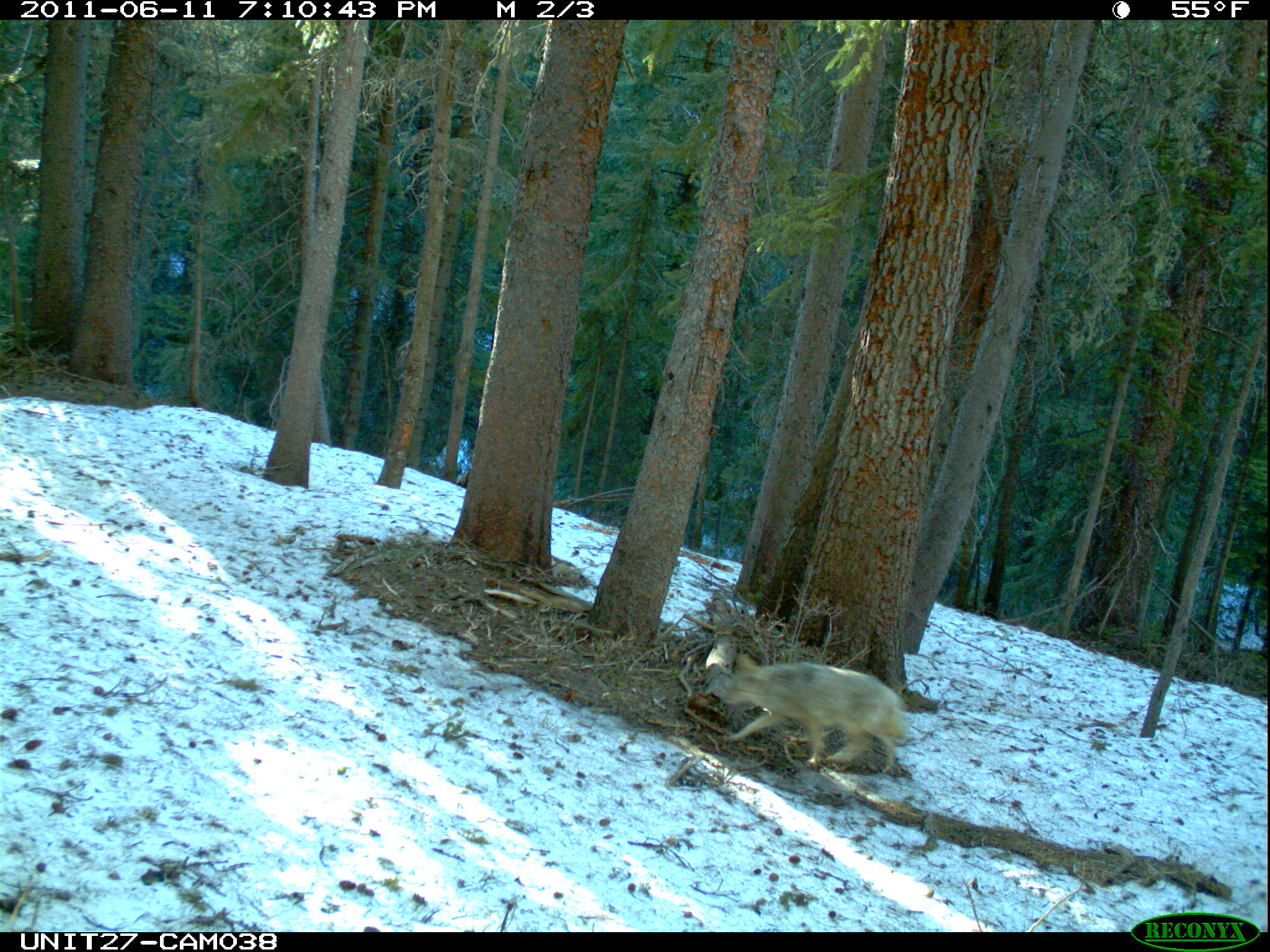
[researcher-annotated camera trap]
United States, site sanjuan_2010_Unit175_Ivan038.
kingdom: Animalia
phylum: Chordata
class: Mammalia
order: Carnivora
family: Canidae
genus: Canis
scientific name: Canis latrans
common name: coyote